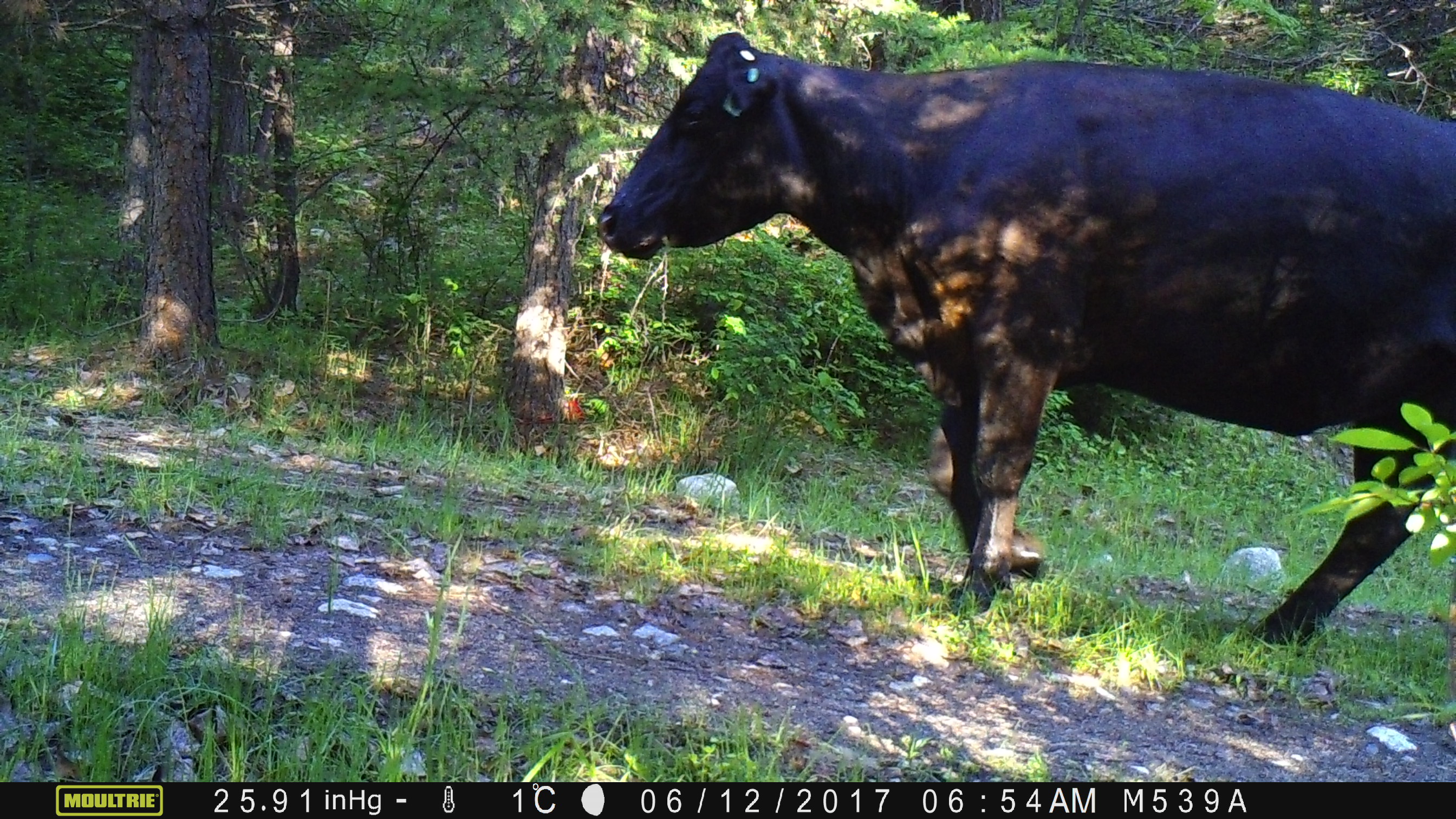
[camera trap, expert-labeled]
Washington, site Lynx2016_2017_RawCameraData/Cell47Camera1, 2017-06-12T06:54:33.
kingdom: Animalia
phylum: Chordata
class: Mammalia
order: Artiodactyla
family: Bovidae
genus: Bos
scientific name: Bos taurus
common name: domestic cattle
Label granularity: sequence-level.